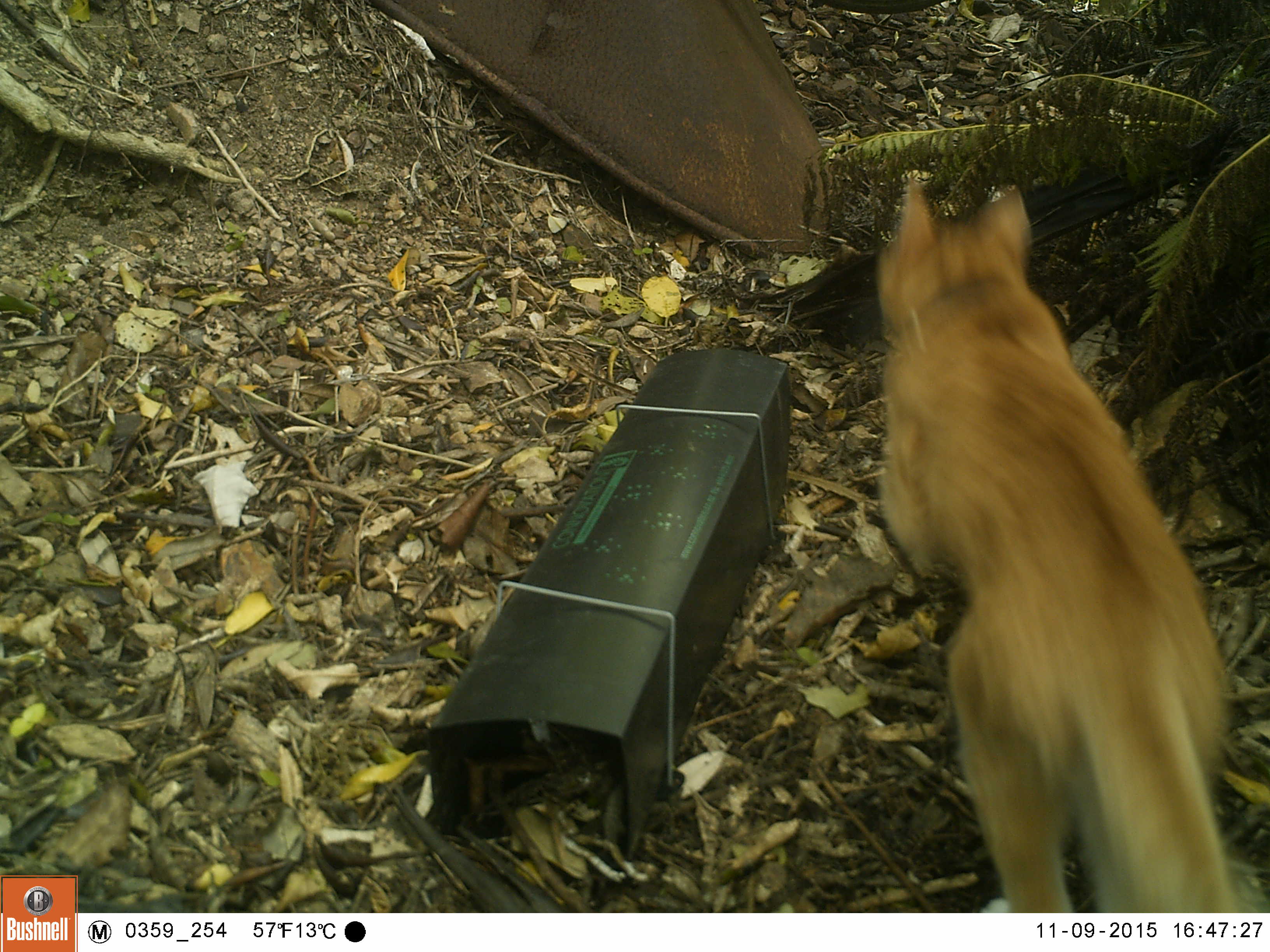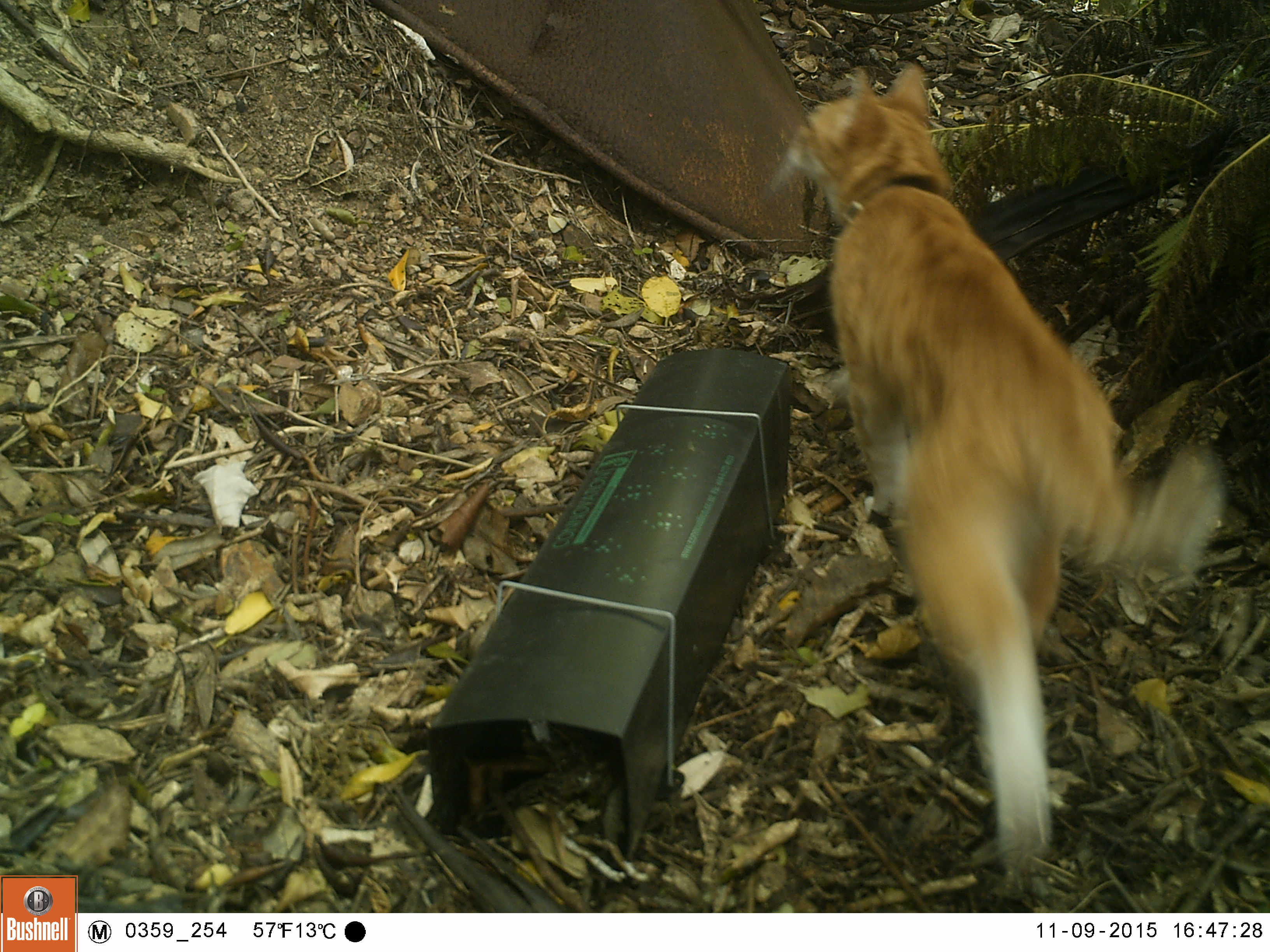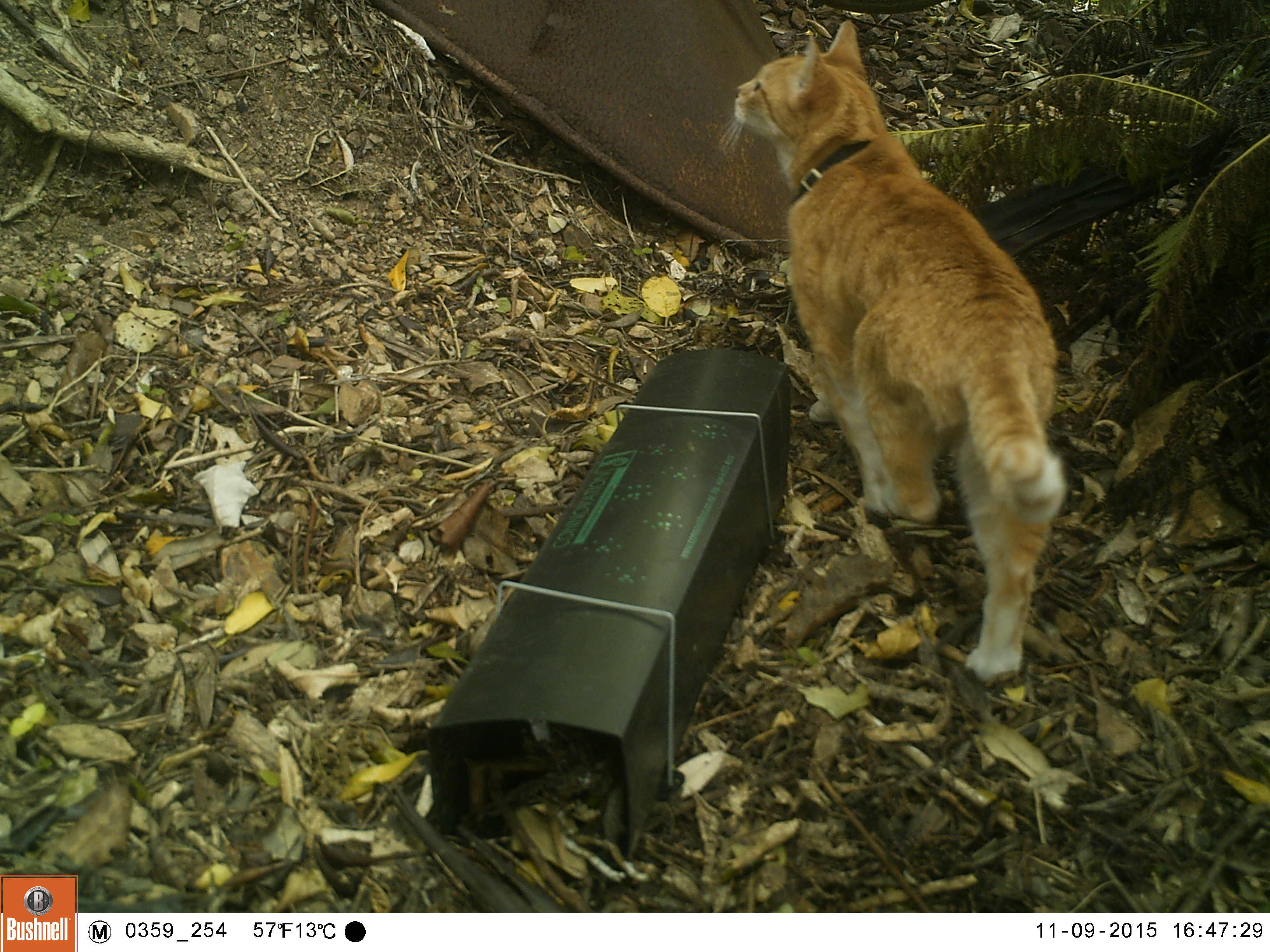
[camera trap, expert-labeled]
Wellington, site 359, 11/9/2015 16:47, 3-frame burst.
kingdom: Animalia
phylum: Chordata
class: Mammalia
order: Carnivora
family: Felidae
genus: Felis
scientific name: Felis catus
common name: cat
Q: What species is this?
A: Cat (Felis catus).